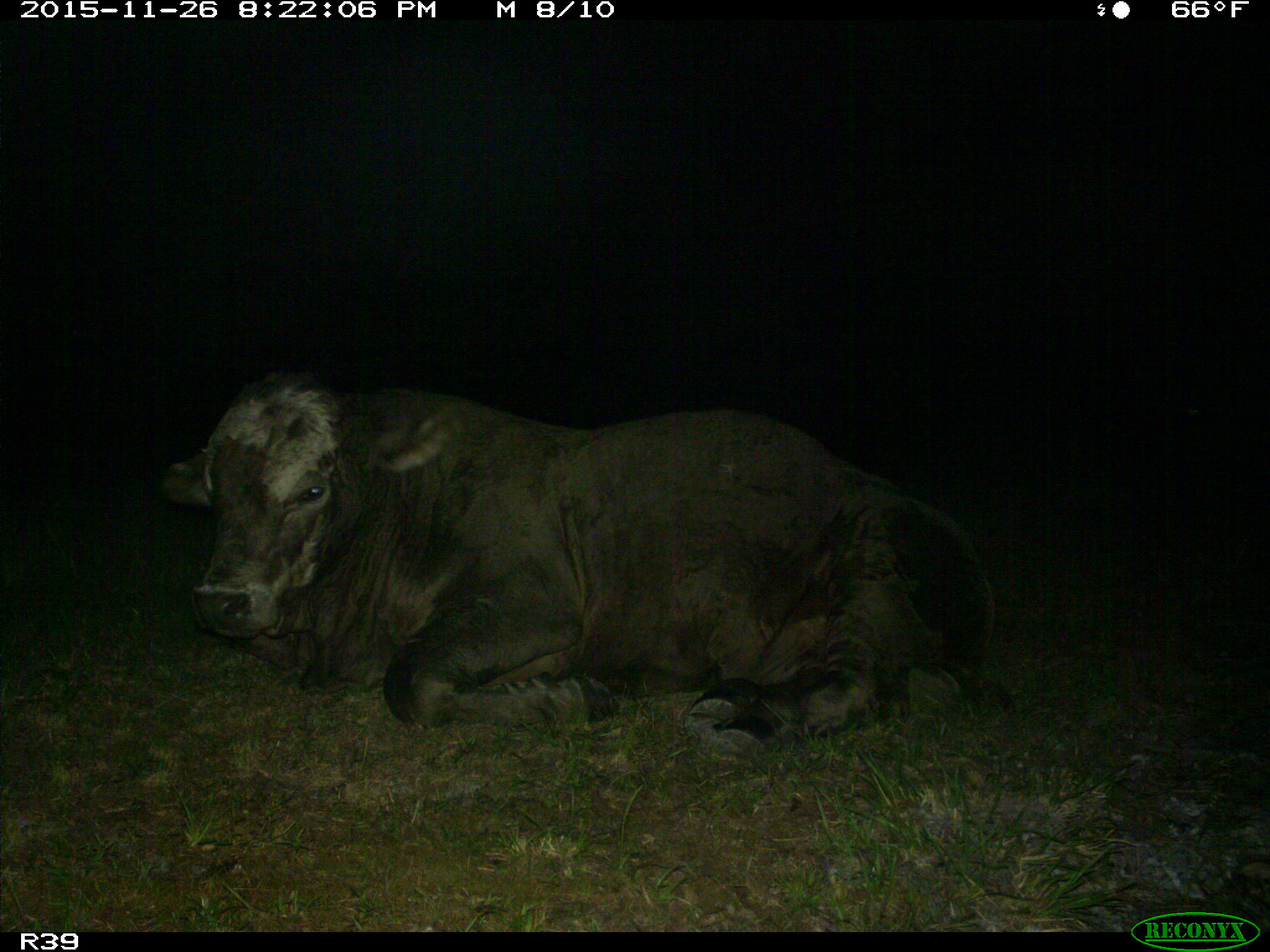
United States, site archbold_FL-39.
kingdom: Animalia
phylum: Chordata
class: Mammalia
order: Artiodactyla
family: Bovidae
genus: Bos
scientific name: Bos taurus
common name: domestic cow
Bos taurus (domestic cow).